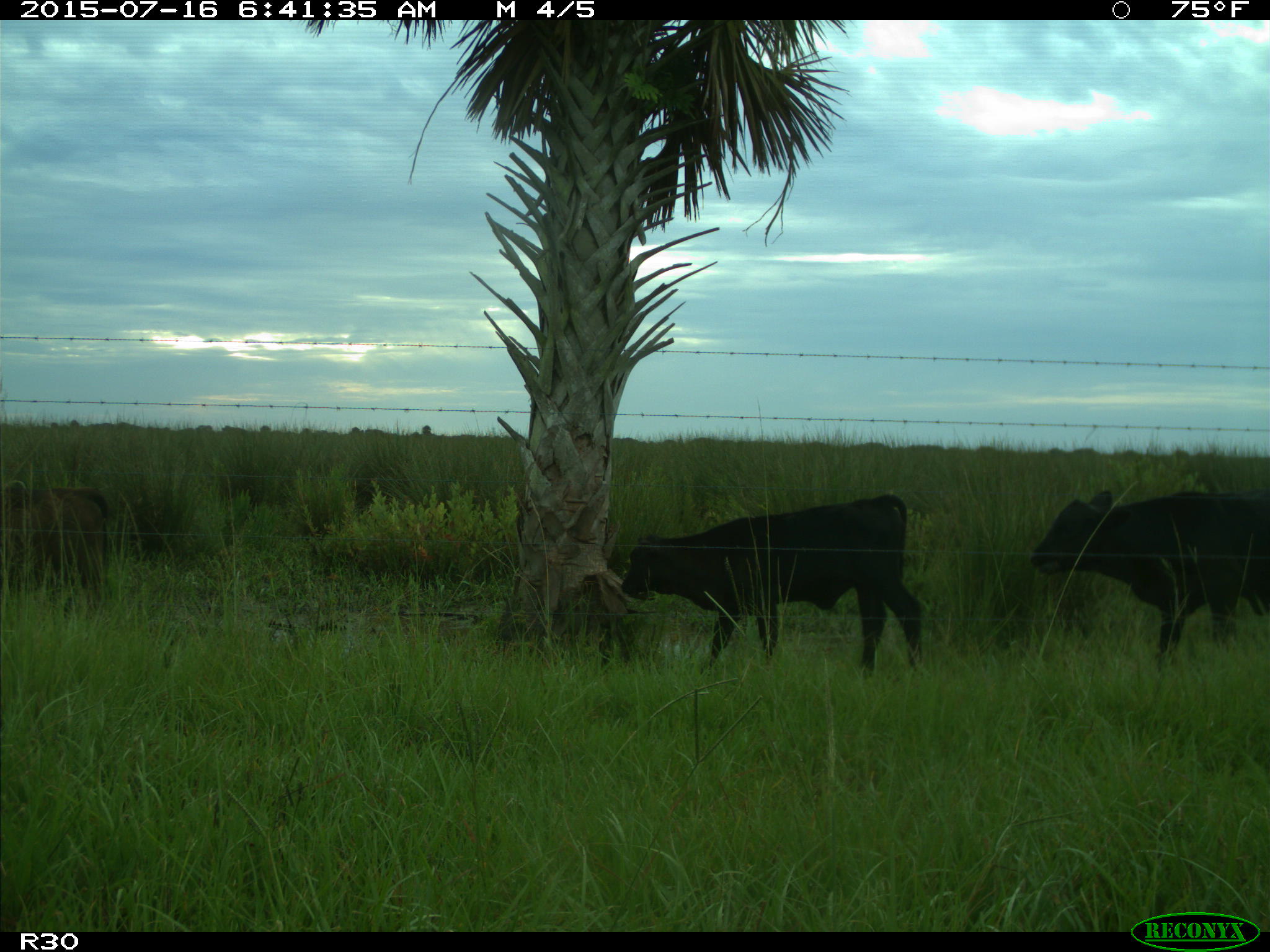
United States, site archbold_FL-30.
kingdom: Animalia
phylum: Chordata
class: Mammalia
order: Artiodactyla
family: Bovidae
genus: Bos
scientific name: Bos taurus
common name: domestic cow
Bos taurus (domestic cow).